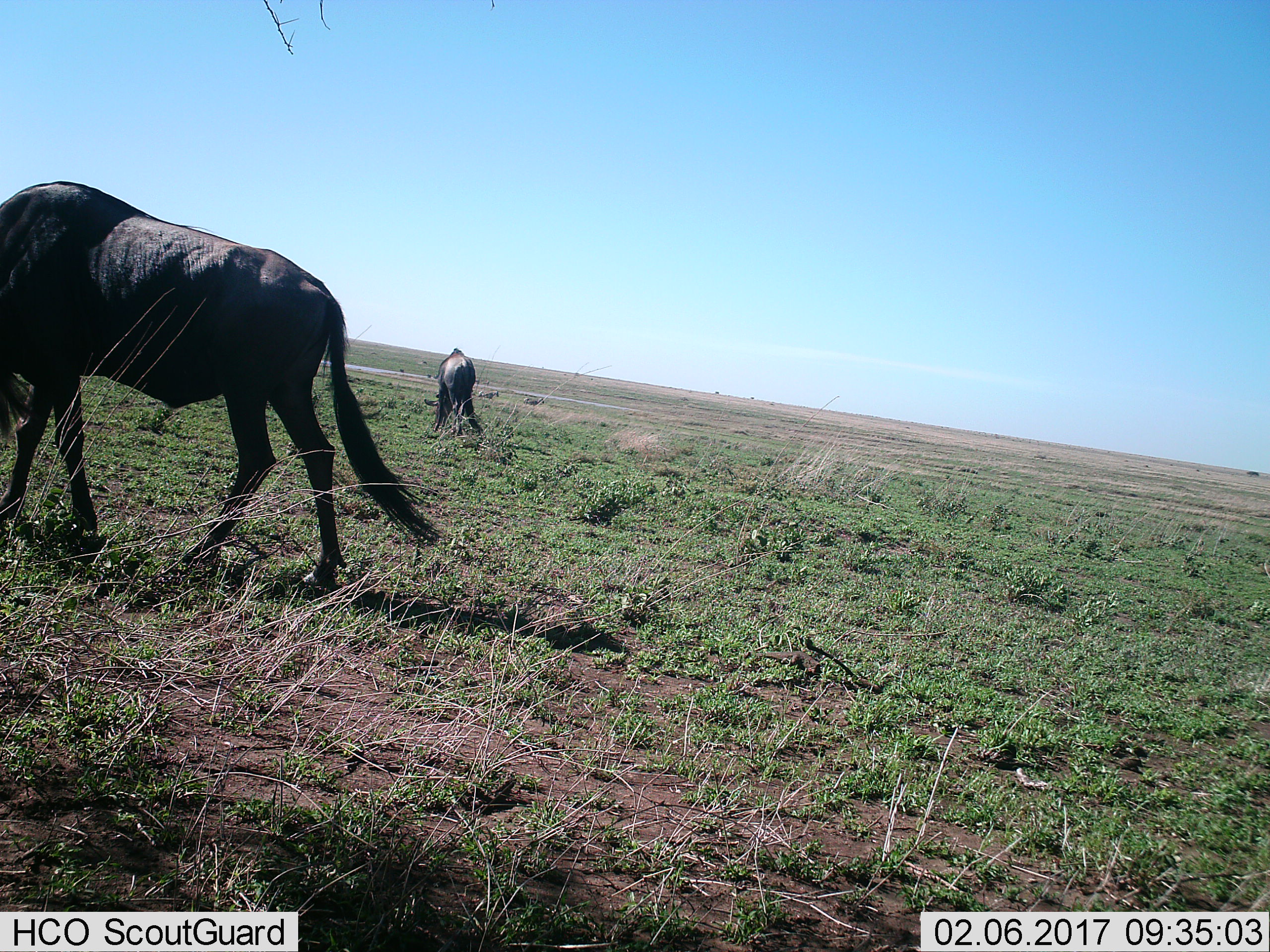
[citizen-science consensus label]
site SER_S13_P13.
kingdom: Animalia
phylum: Chordata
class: Mammalia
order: Artiodactyla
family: Bovidae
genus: Connochaetes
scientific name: Connochaetes taurinus taurinus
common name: blue wildebeest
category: wildebeestblue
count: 2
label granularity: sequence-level